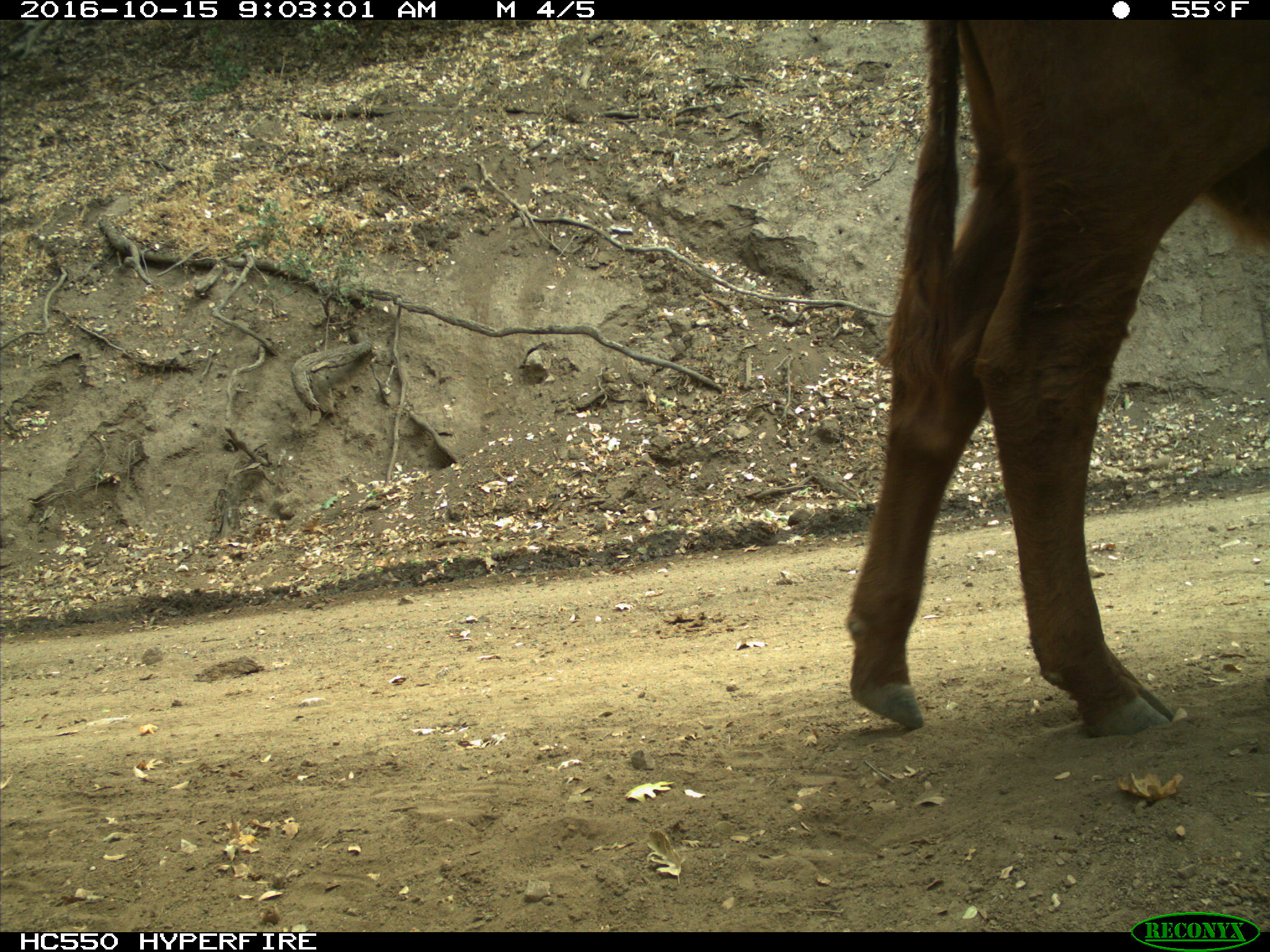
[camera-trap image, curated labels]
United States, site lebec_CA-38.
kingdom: Animalia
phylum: Chordata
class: Mammalia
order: Artiodactyla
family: Bovidae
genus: Bos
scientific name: Bos taurus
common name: domestic cow